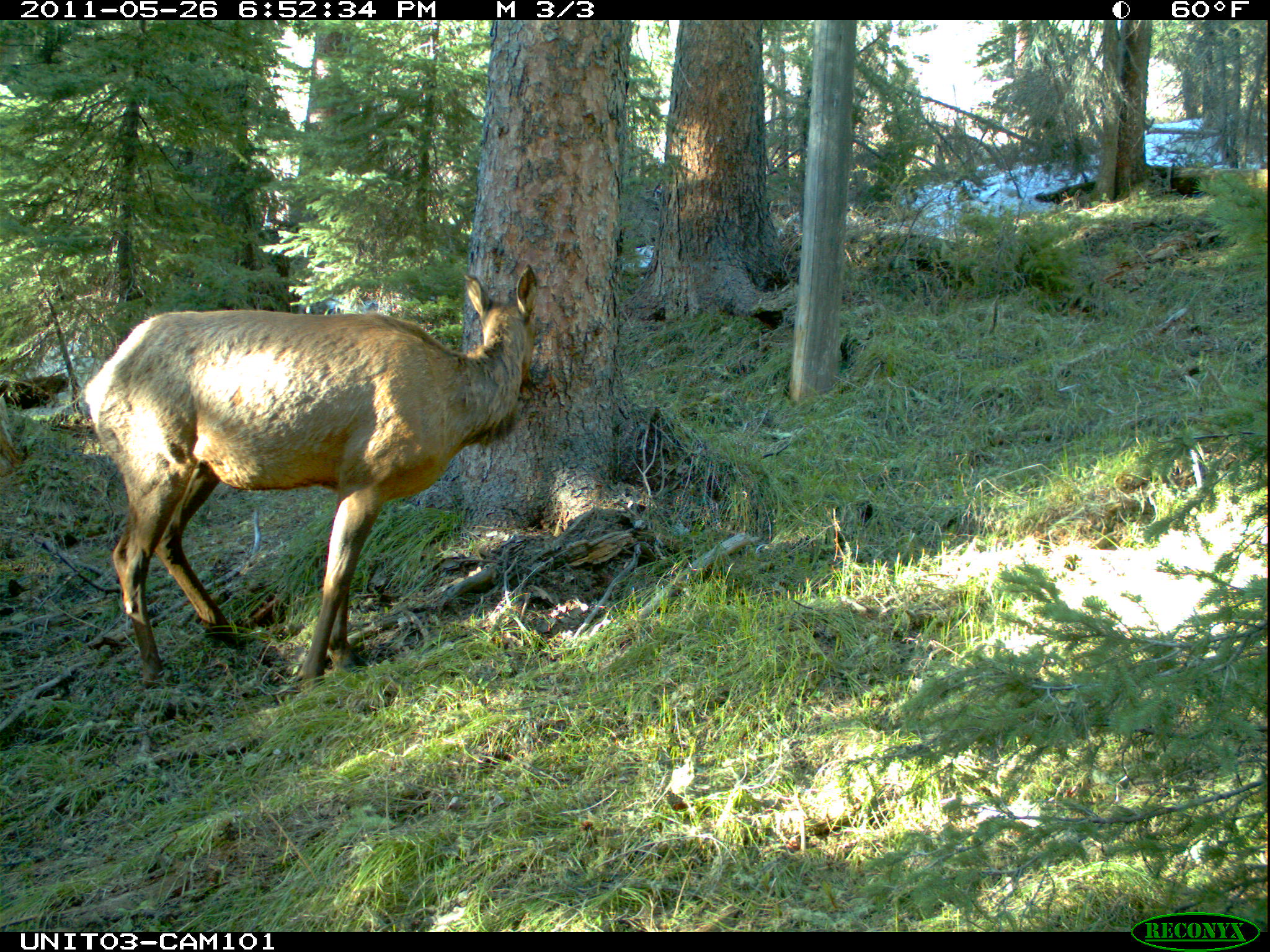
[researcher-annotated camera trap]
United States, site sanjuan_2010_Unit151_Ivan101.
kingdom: Animalia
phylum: Chordata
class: Mammalia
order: Artiodactyla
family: Cervidae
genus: Cervus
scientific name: Cervus elaphus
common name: red deer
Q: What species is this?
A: Cervus elaphus (red deer).